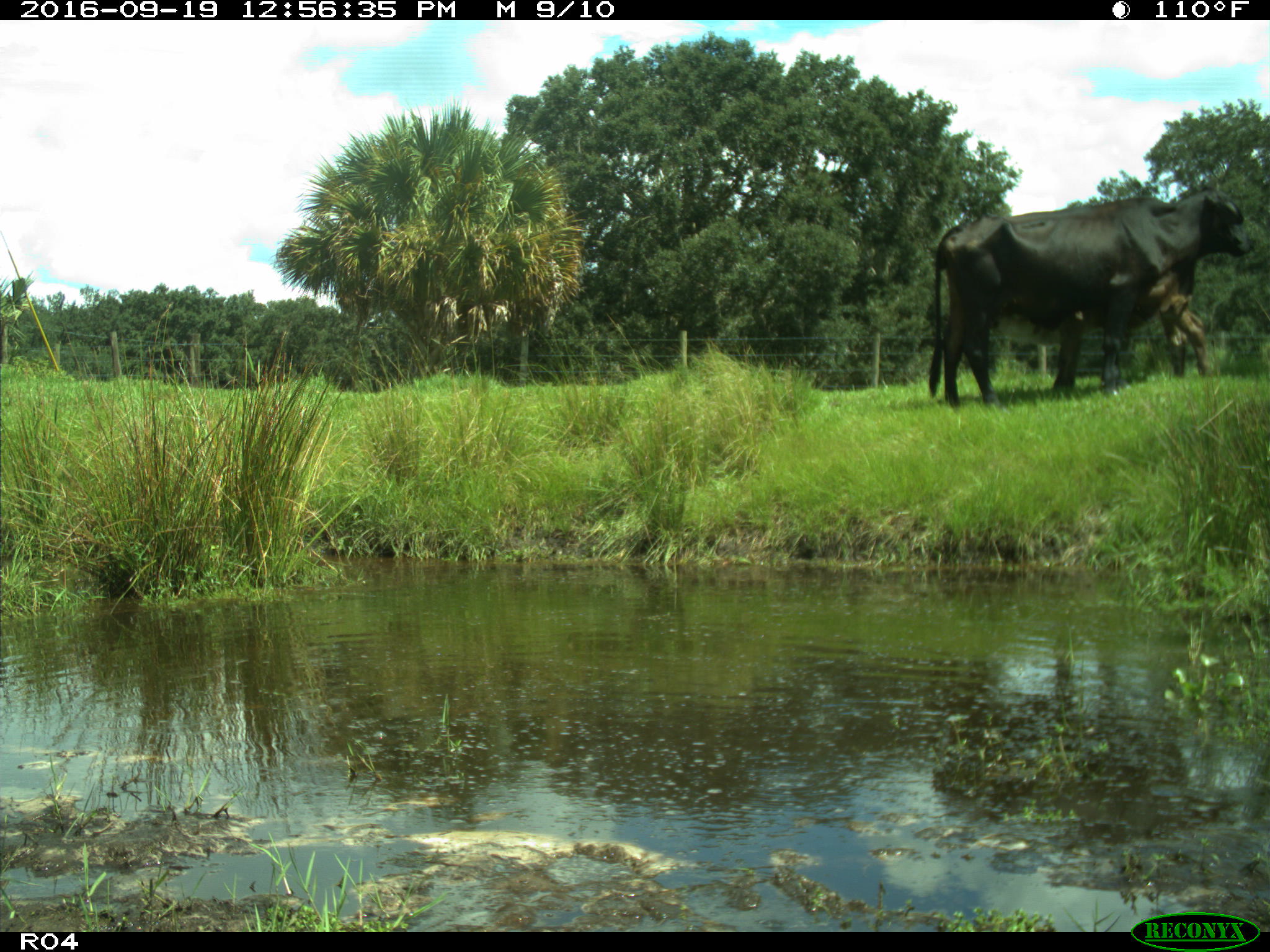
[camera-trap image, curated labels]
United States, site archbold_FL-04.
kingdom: Animalia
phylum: Chordata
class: Mammalia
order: Artiodactyla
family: Bovidae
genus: Bos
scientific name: Bos taurus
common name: domestic cow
Bos taurus (domestic cow).